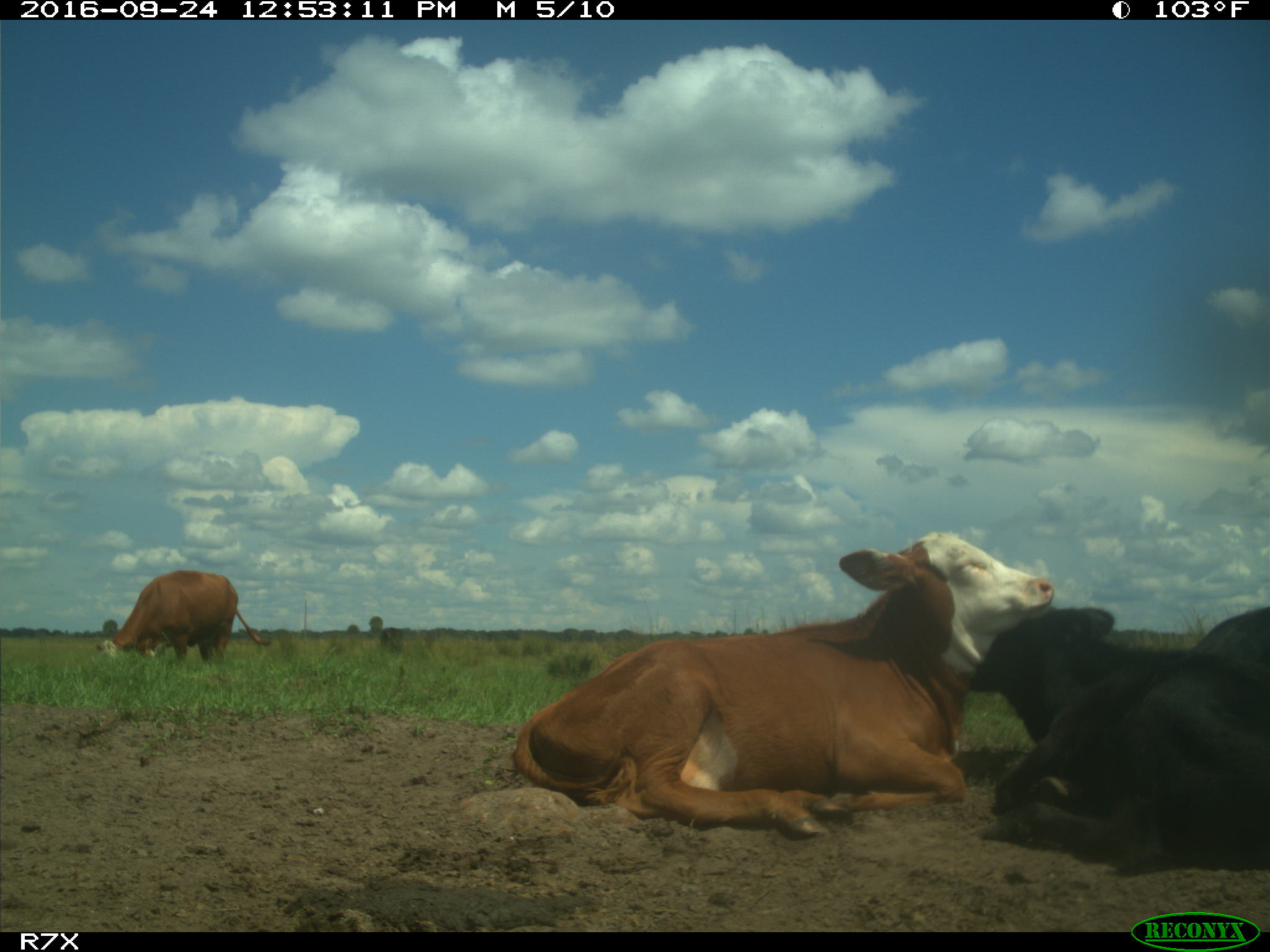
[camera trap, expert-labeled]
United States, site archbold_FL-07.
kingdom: Animalia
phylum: Chordata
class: Mammalia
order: Artiodactyla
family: Bovidae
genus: Bos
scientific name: Bos taurus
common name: domestic cow